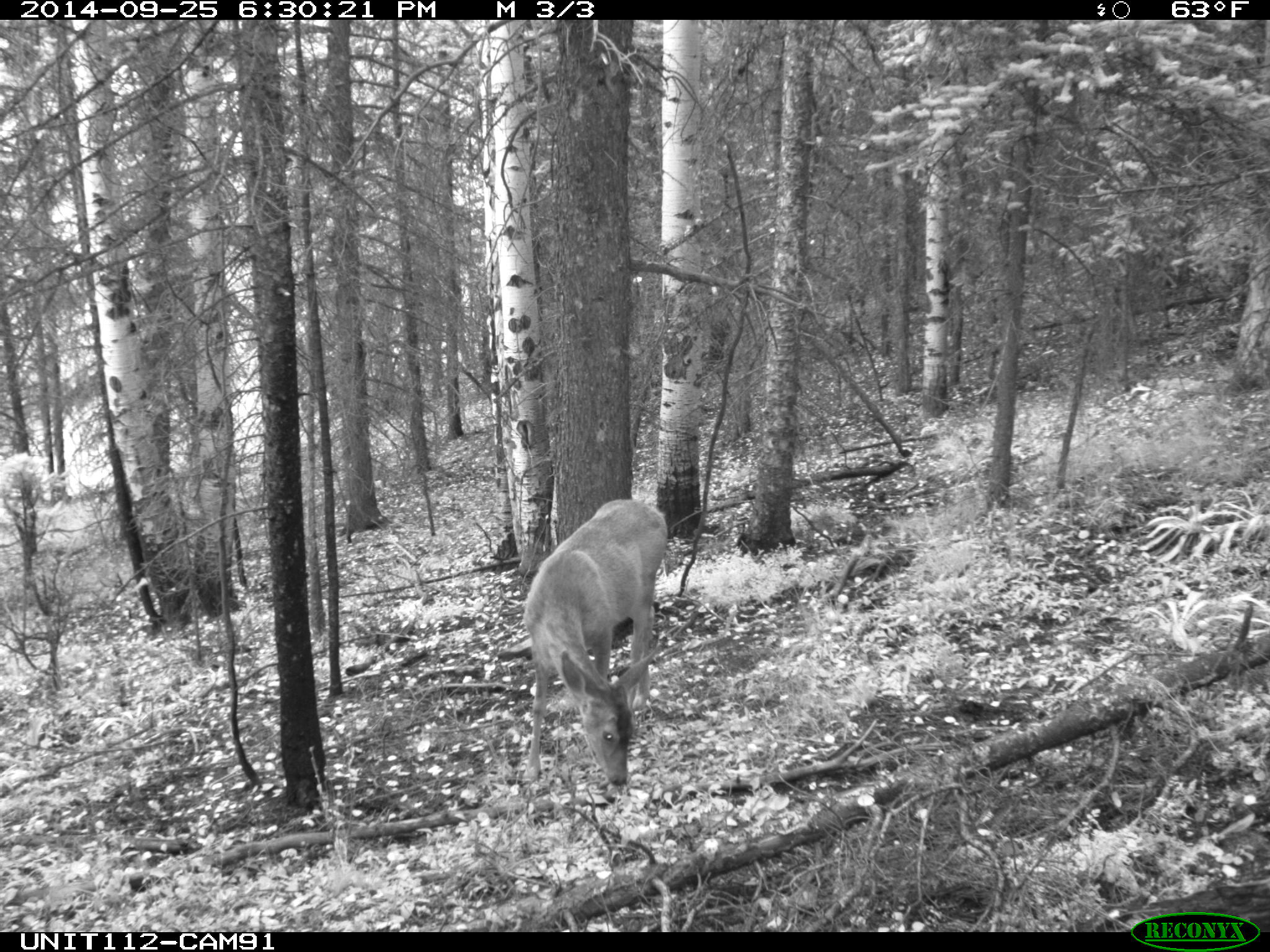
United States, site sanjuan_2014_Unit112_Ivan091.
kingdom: Animalia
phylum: Chordata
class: Mammalia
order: Artiodactyla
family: Cervidae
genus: Odocoileus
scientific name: Odocoileus hemionus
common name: mule deer